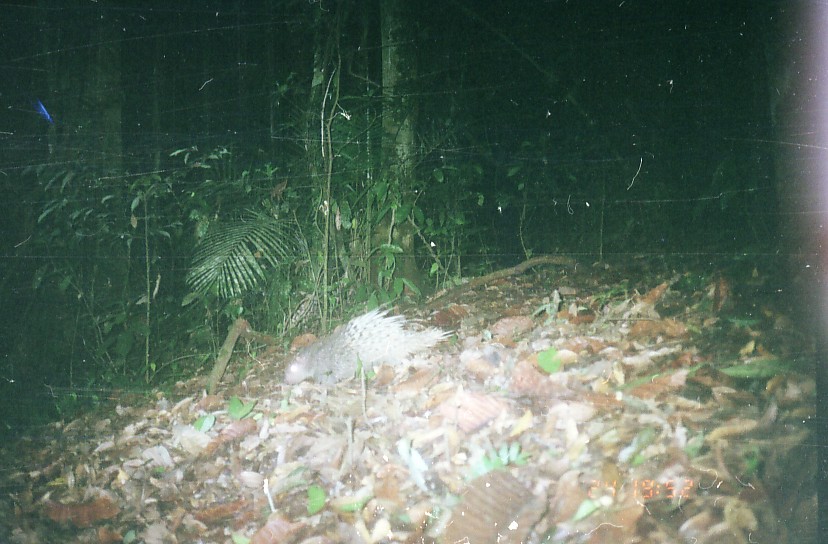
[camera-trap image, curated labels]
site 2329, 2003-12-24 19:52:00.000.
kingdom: Animalia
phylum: Chordata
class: Mammalia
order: Rodentia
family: Hystricidae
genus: Hystrix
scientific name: Hystrix brachyura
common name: east asian porcupine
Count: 1.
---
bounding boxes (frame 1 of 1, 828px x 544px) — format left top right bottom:
hystrix brachyura: 283 298 454 390